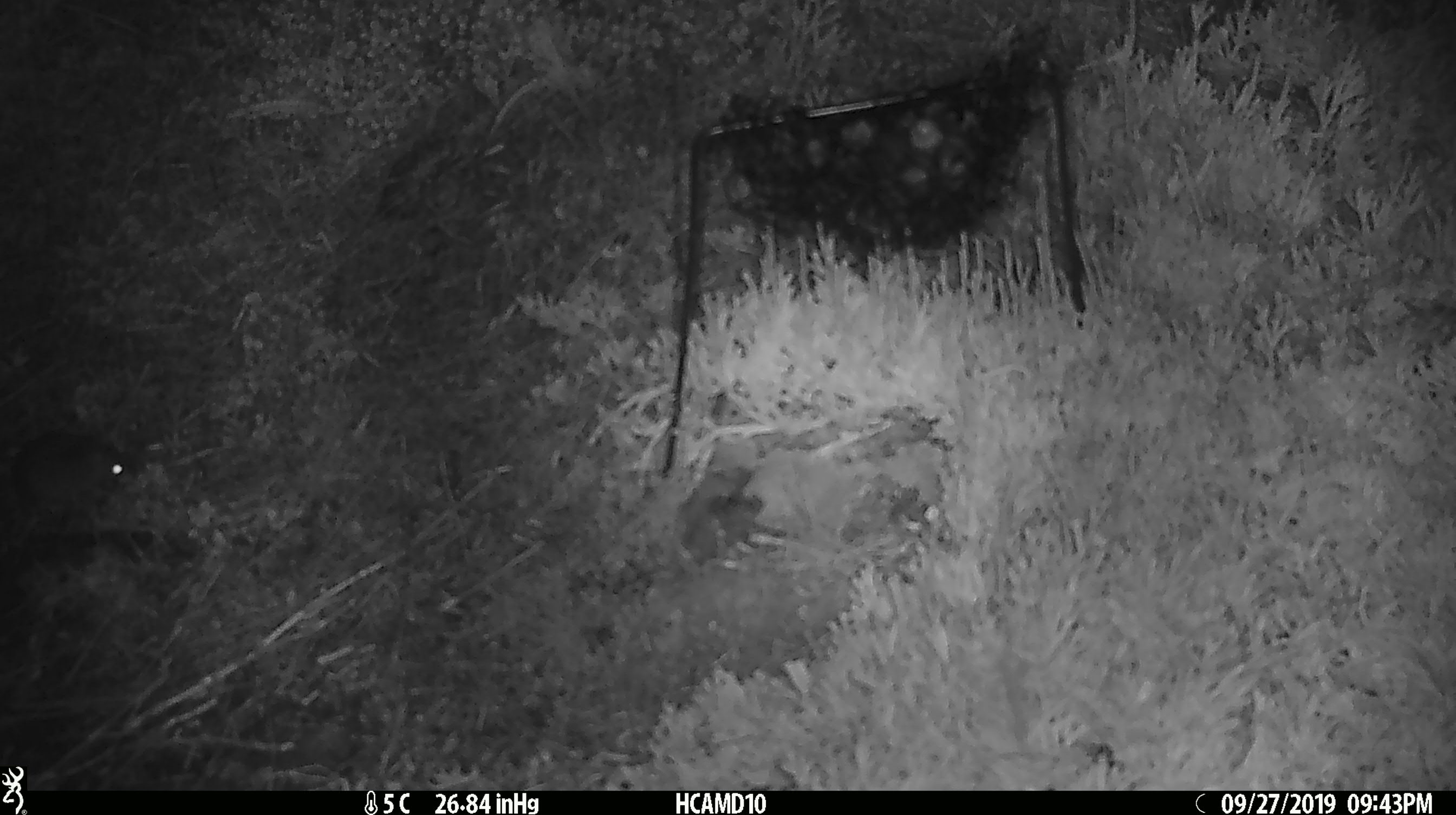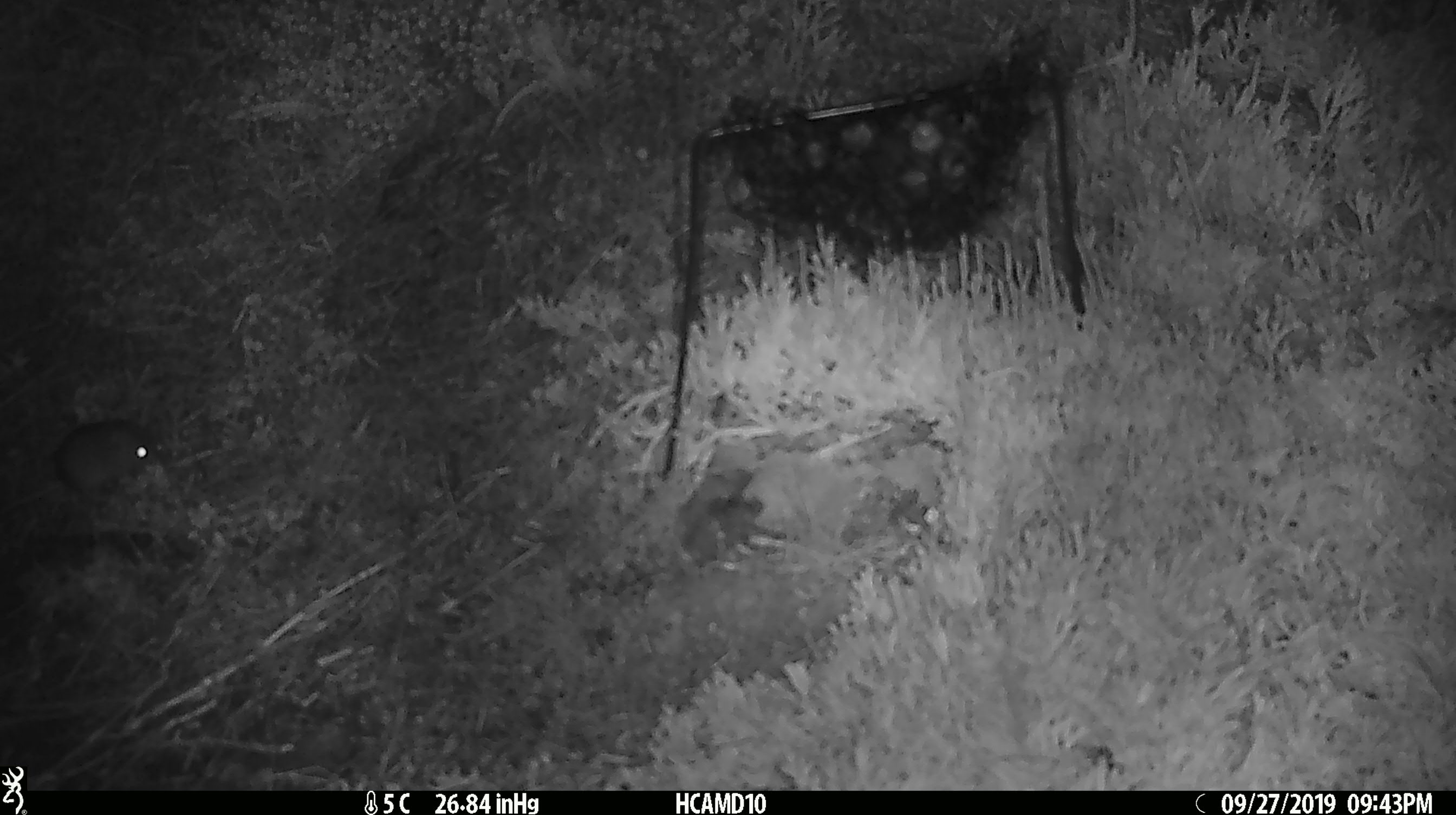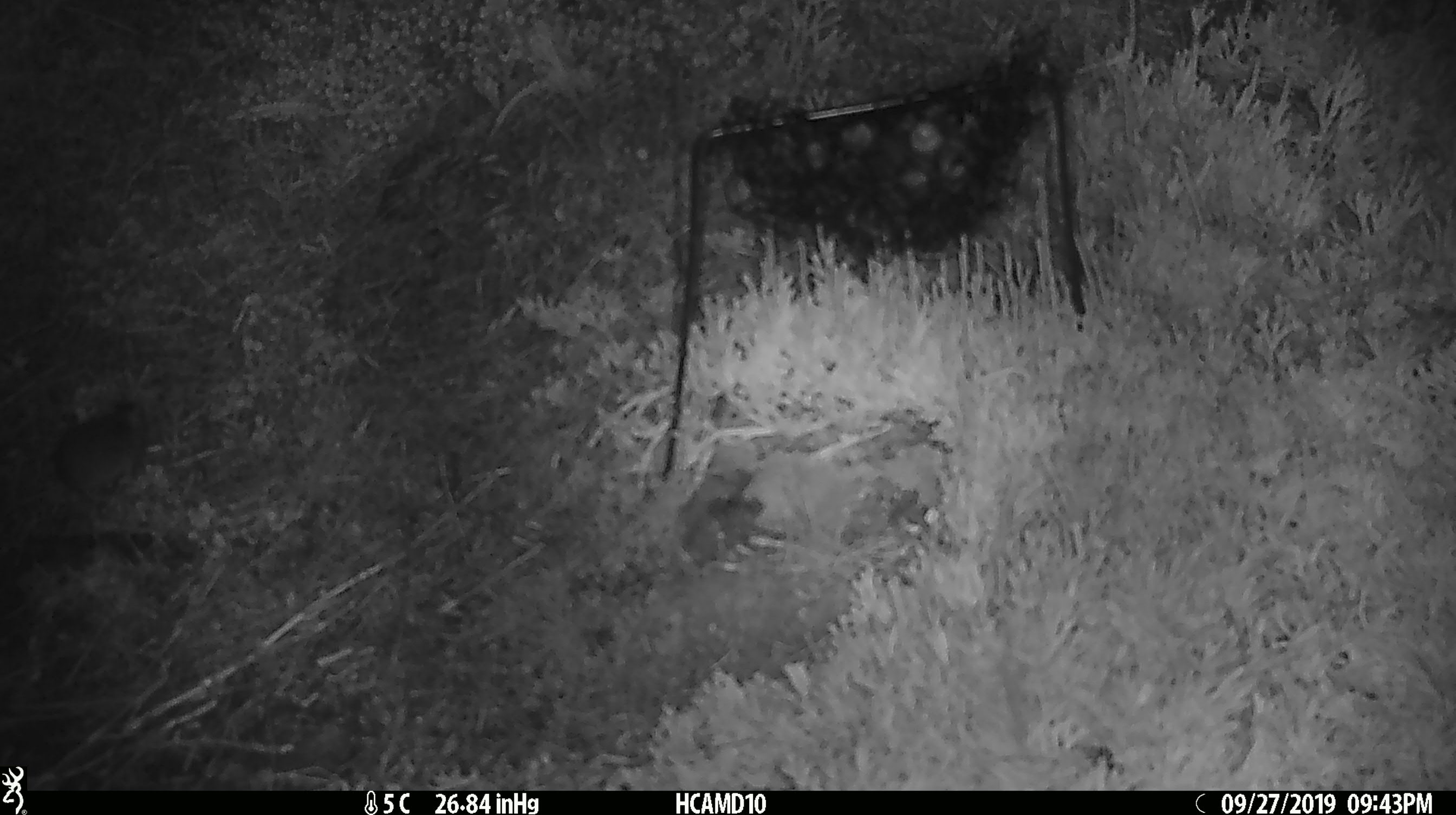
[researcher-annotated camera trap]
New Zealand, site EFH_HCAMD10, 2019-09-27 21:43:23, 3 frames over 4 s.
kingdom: Animalia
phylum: Chordata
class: Mammalia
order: Rodentia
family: Muridae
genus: Mus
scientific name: Mus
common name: mouse